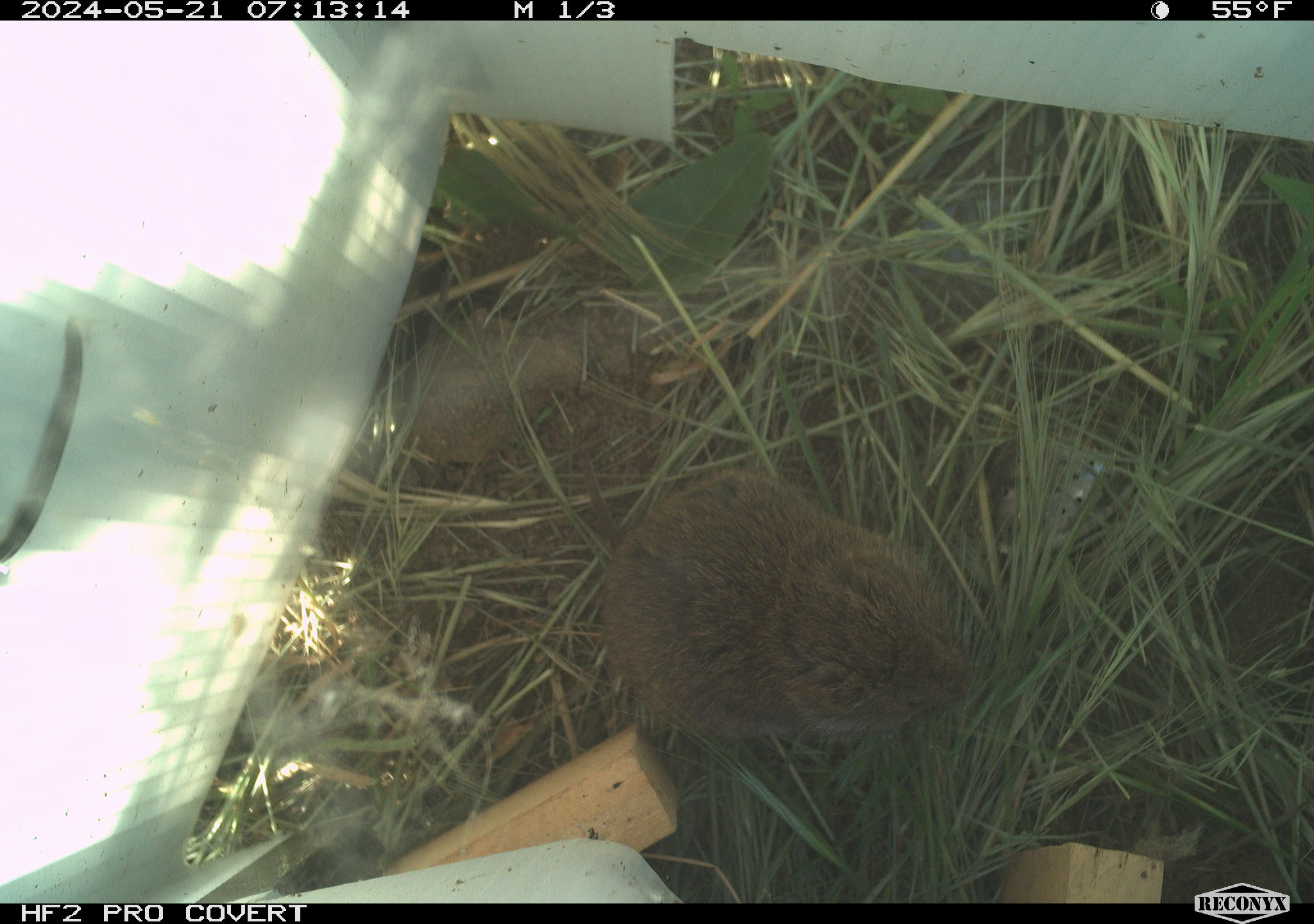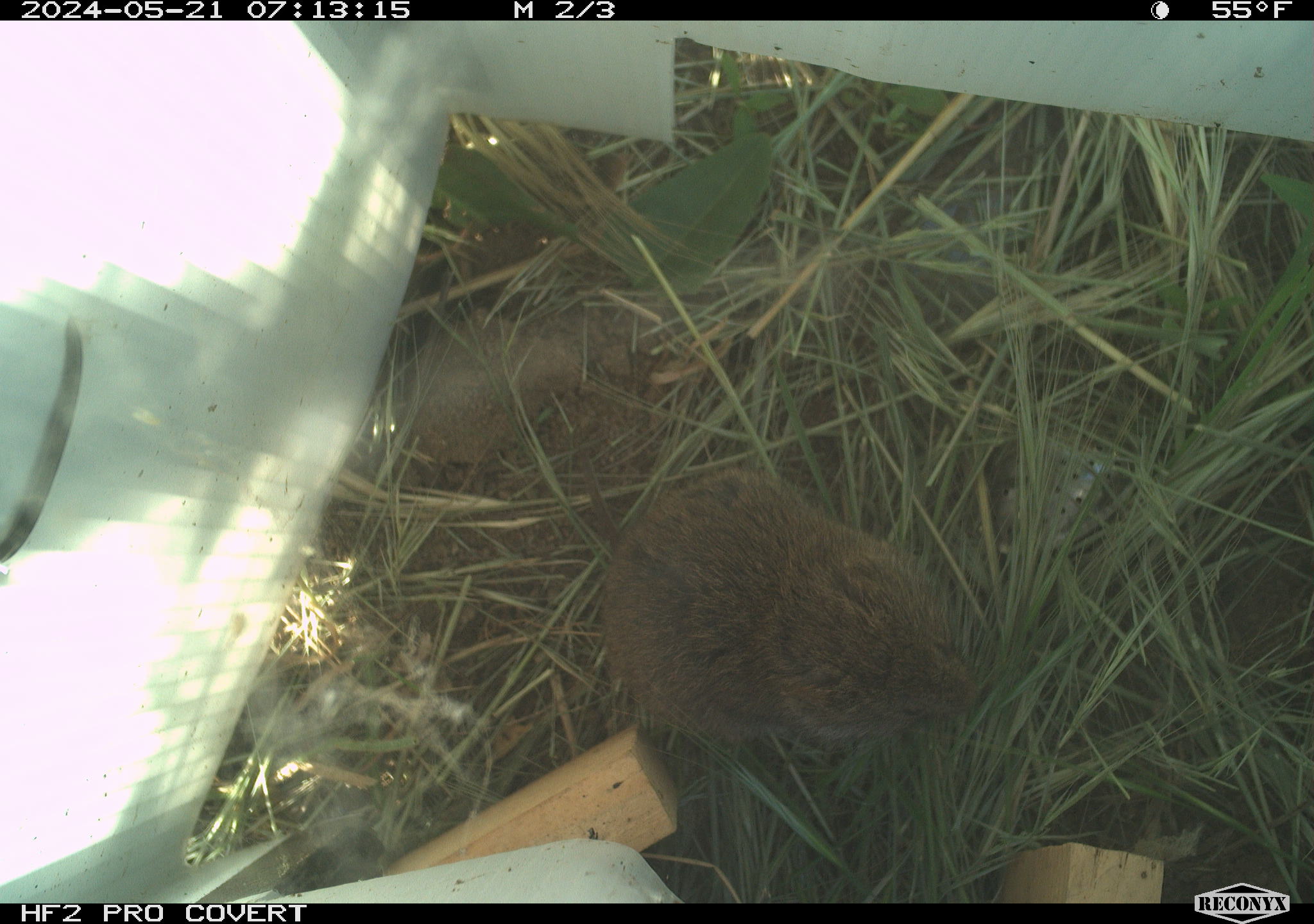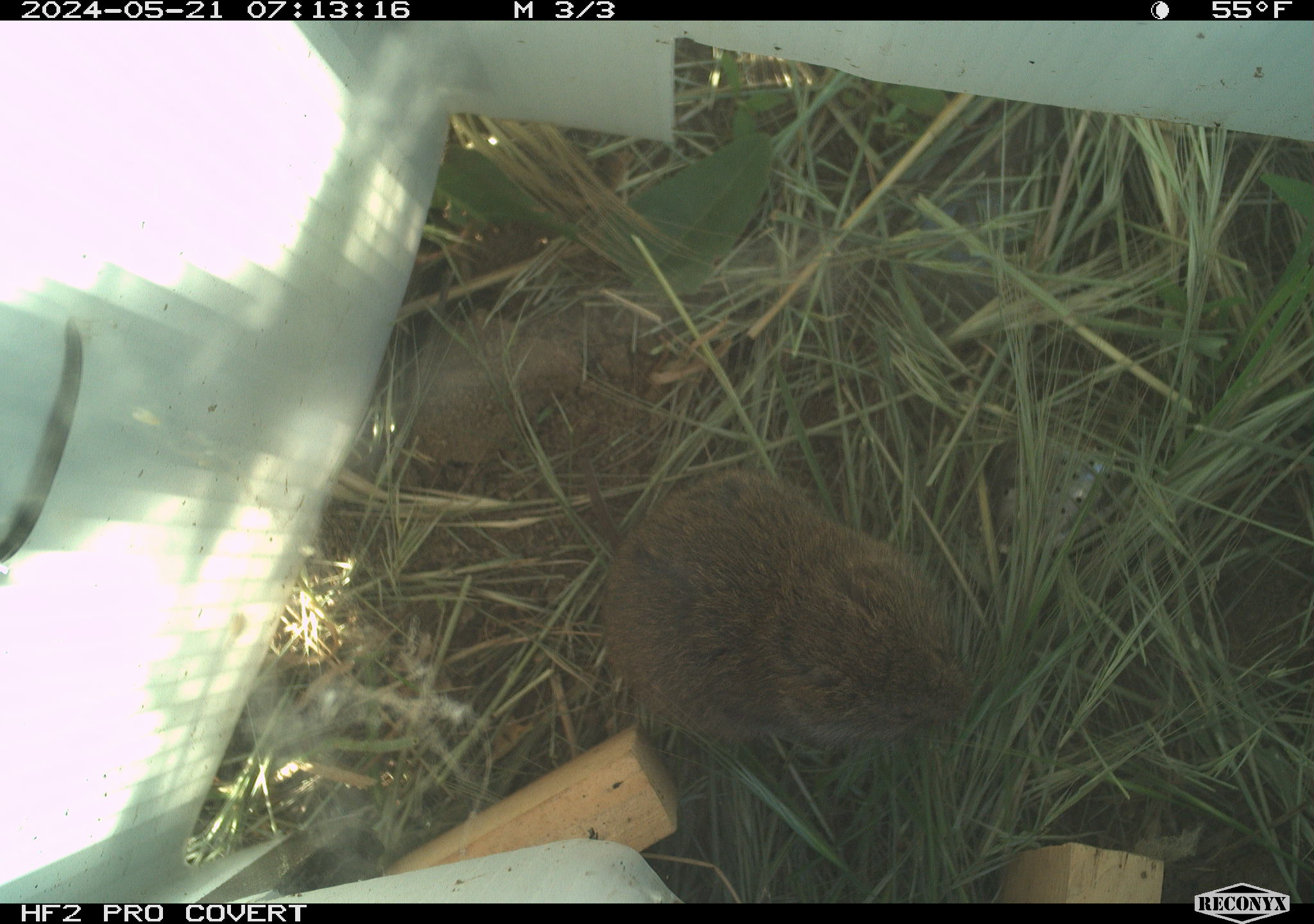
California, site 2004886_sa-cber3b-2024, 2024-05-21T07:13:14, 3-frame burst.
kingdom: Animalia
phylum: Chordata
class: Mammalia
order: Rodentia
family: Cricetidae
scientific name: Arvicolinae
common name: voles, lemmings, and muskrats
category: arvicolinae subfamily